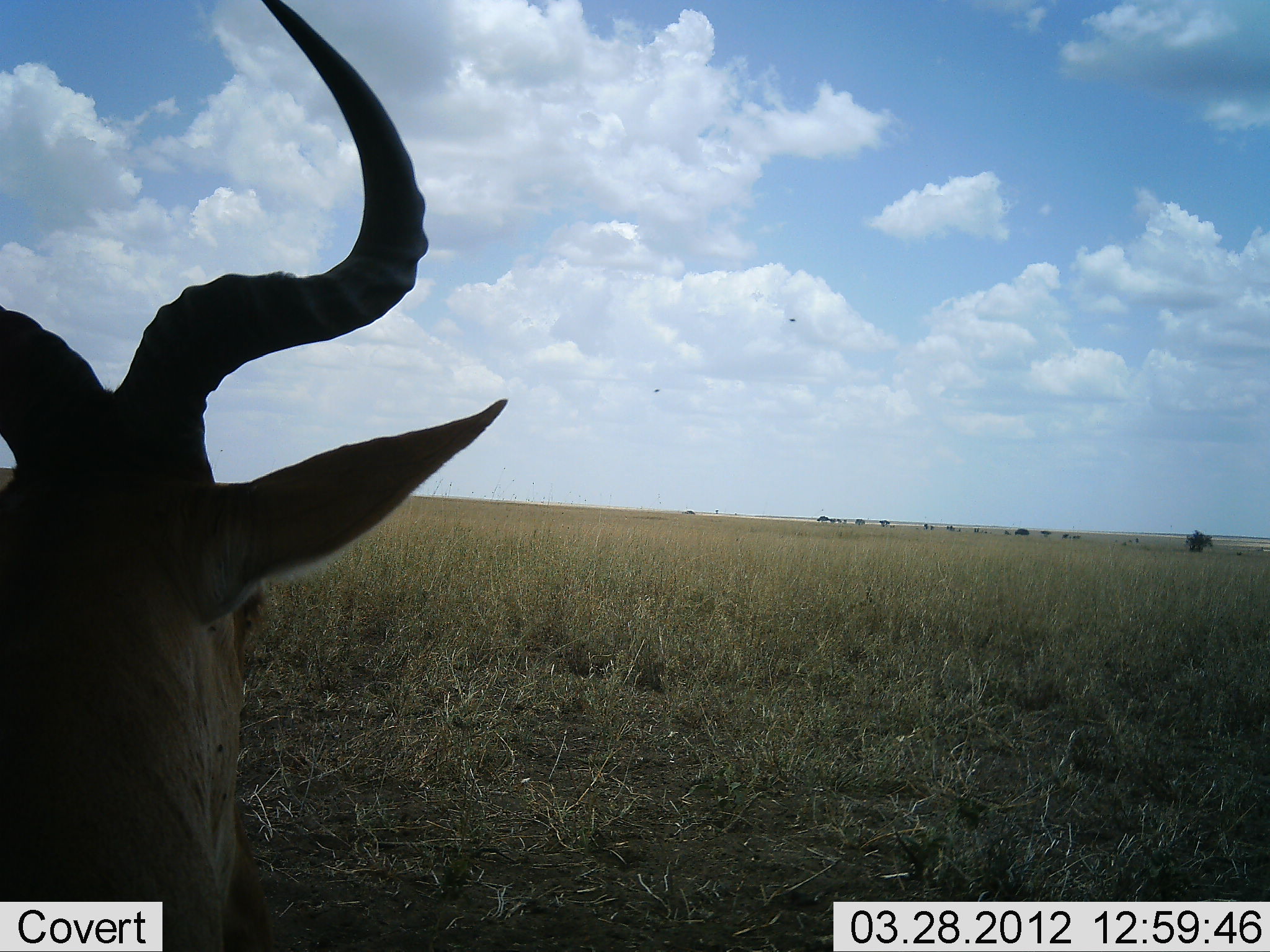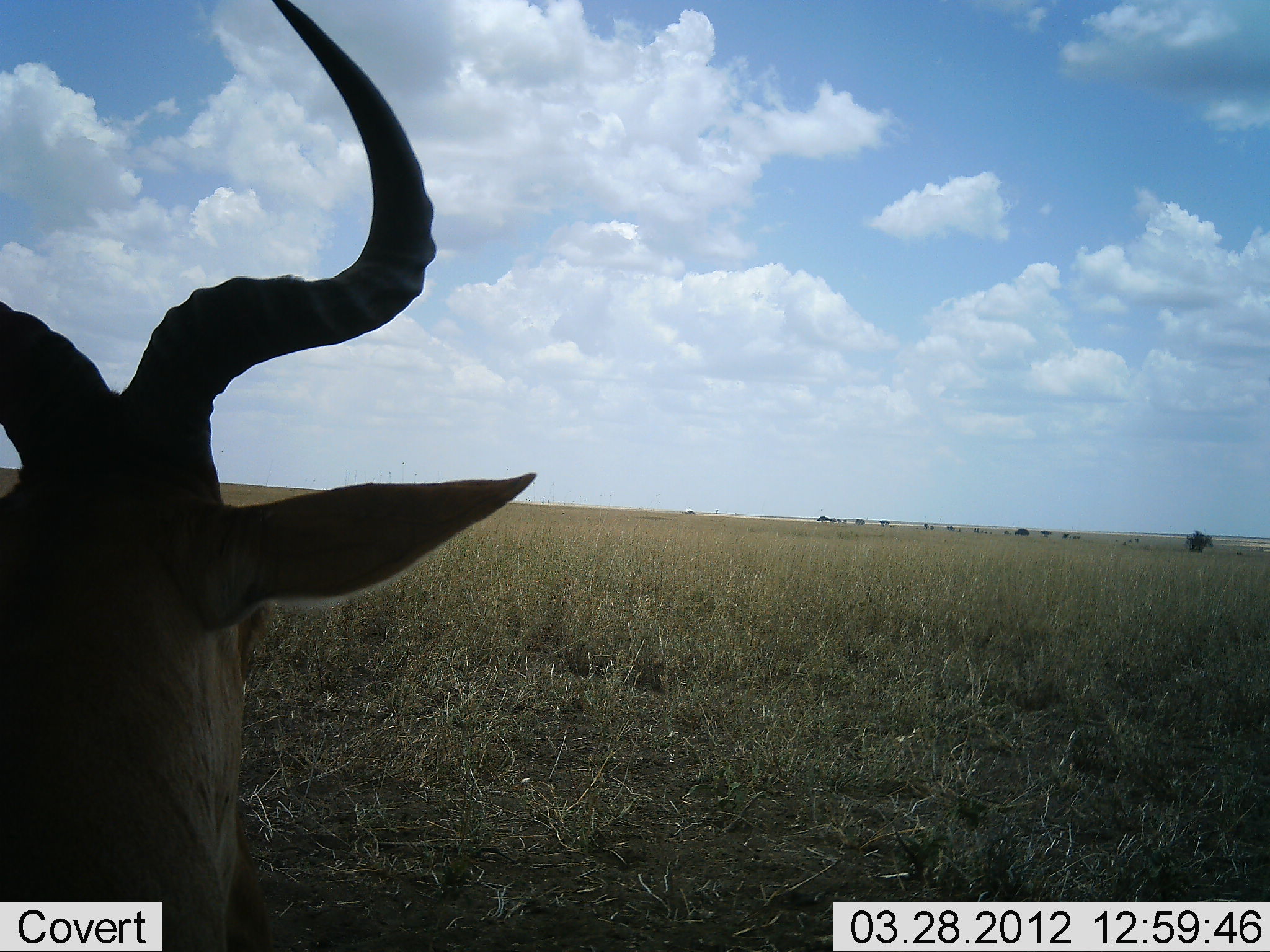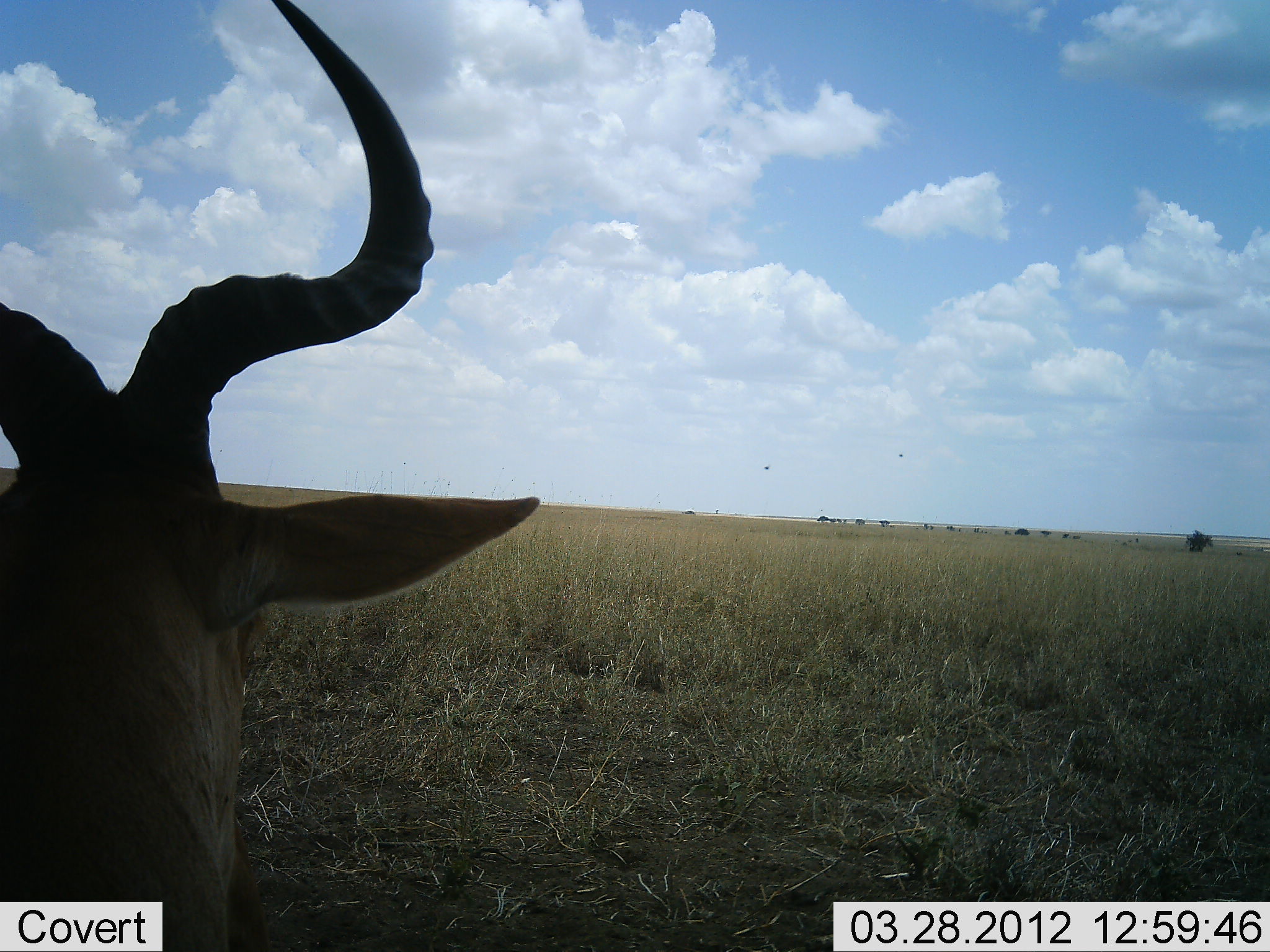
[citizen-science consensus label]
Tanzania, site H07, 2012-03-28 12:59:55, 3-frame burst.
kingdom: Animalia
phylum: Chordata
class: Mammalia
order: Artiodactyla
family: Bovidae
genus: Alcelaphus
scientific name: Alcelaphus buselaphus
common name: hartebeest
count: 1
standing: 57%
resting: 43%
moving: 0%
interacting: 0%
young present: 0%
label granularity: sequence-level